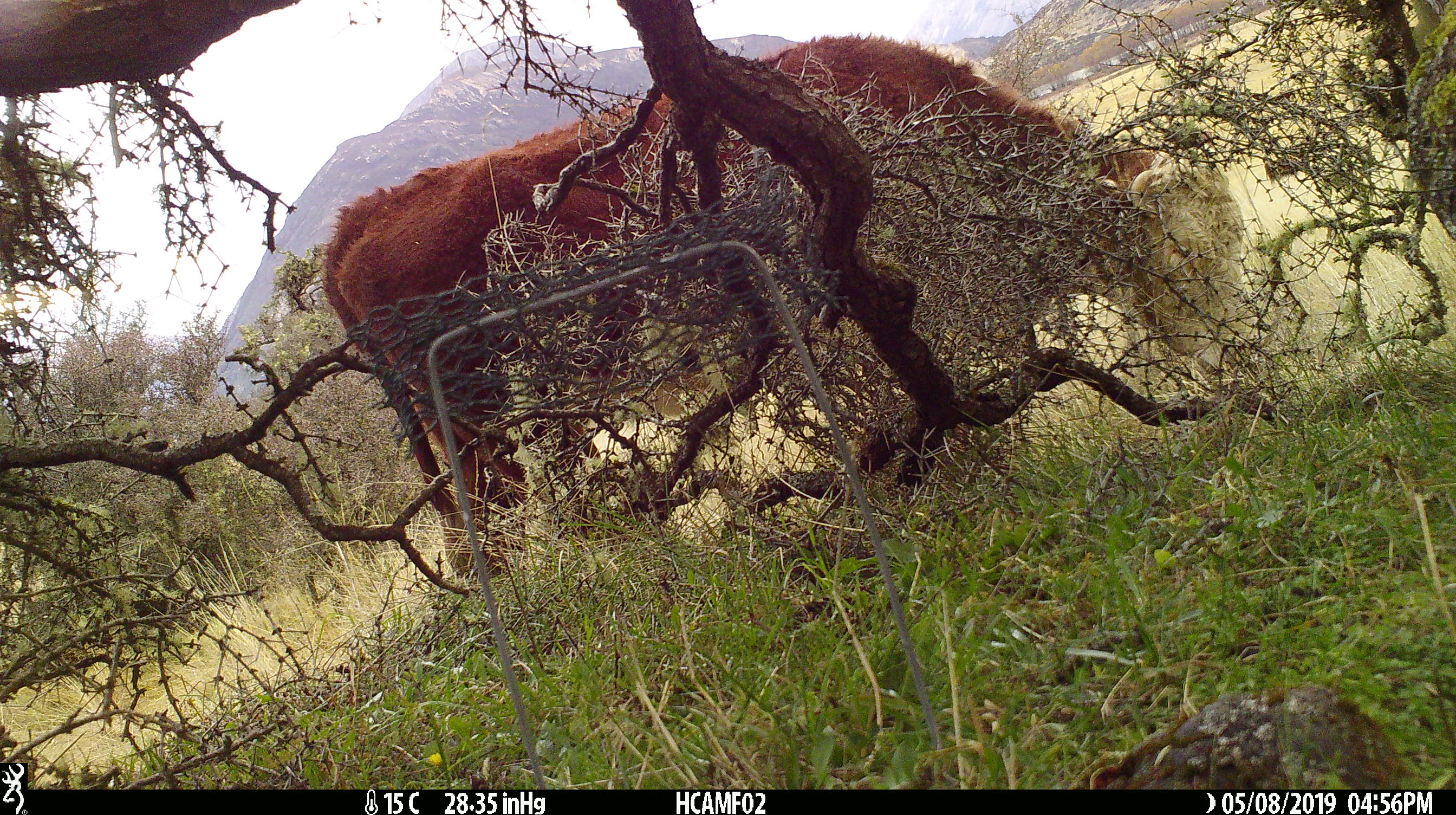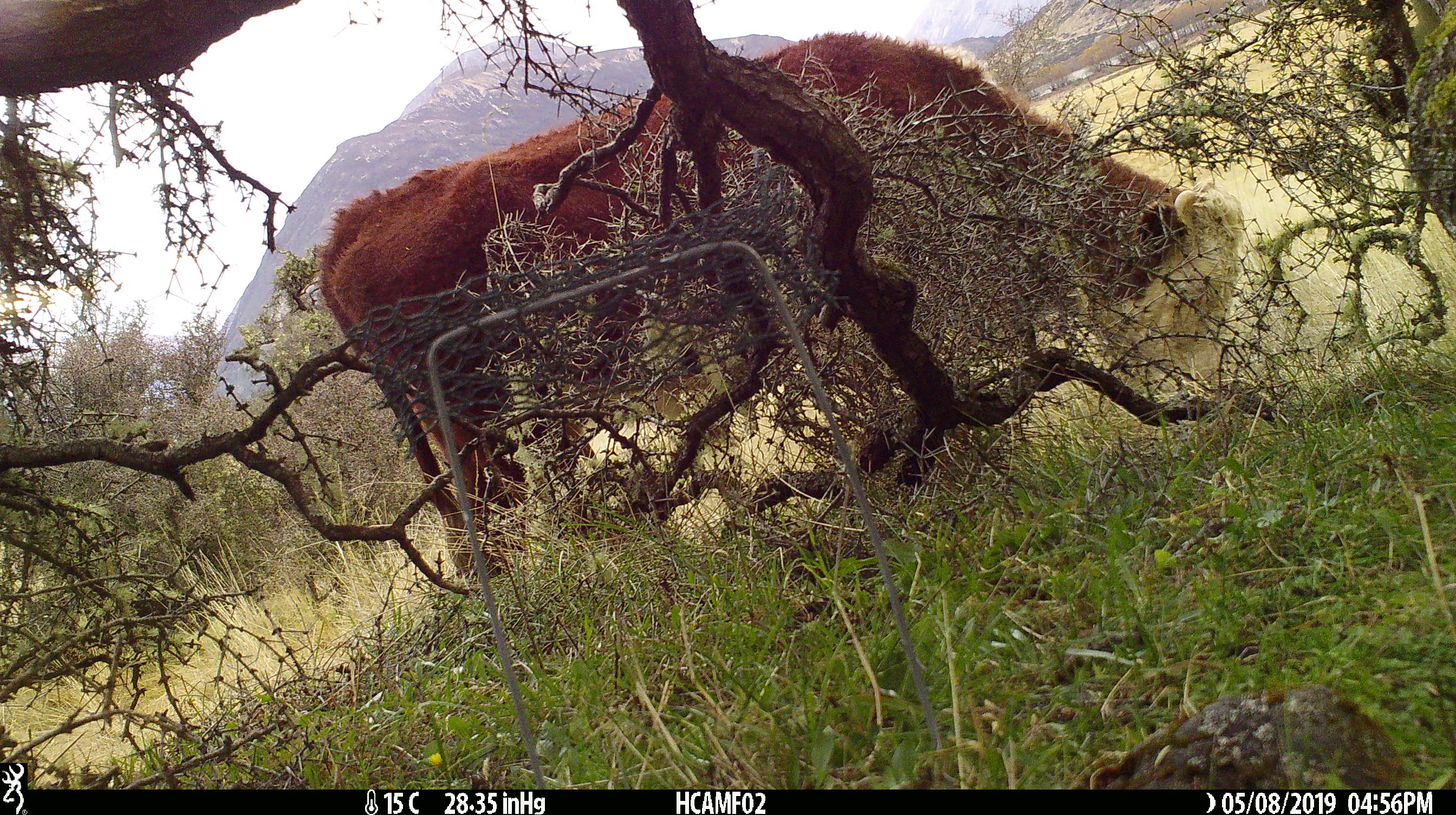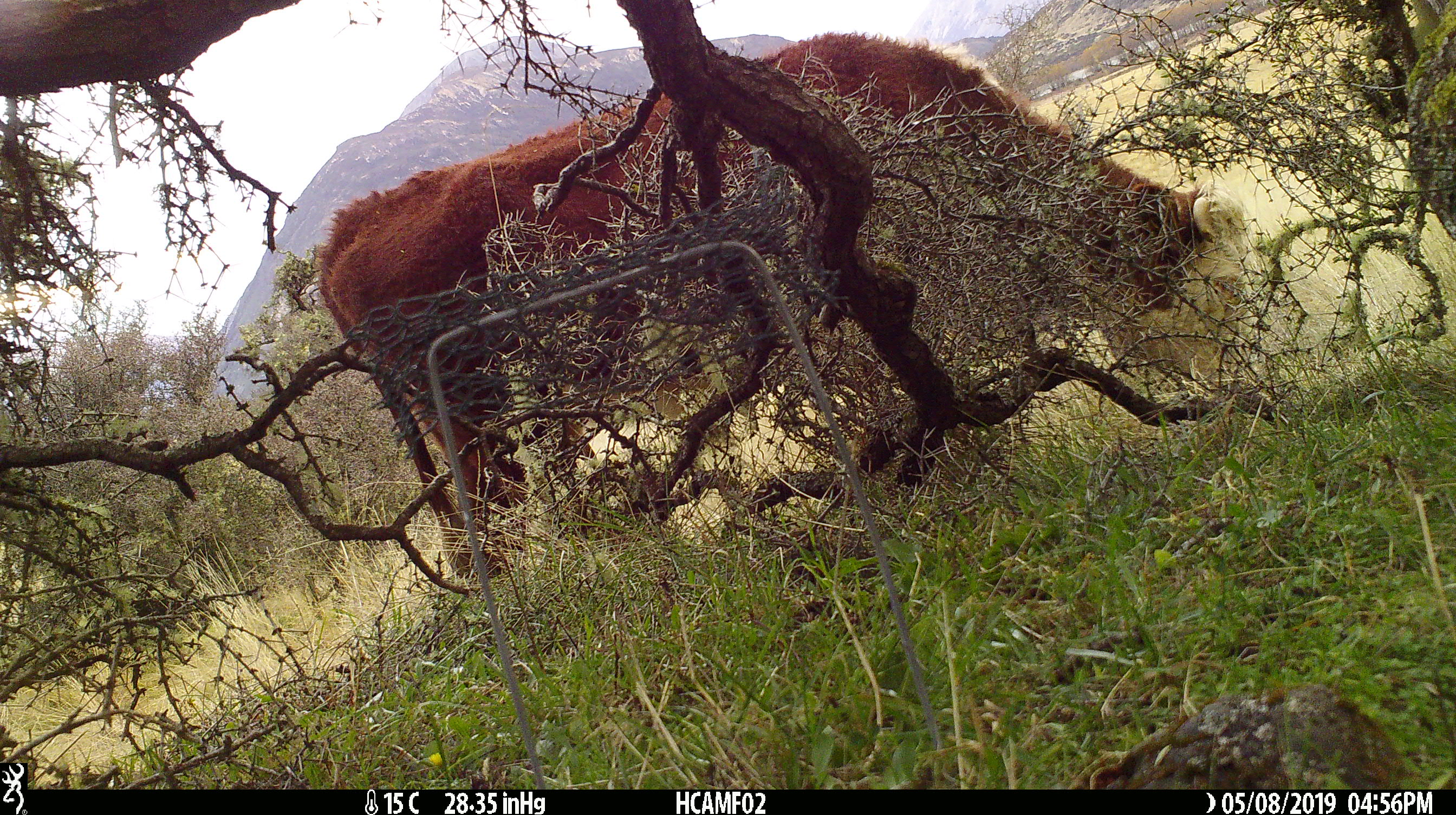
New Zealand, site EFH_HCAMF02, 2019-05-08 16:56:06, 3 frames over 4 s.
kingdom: Animalia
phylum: Chordata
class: Mammalia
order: Artiodactyla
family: Bovidae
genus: Bos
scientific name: Bos taurus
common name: domestic cow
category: cow